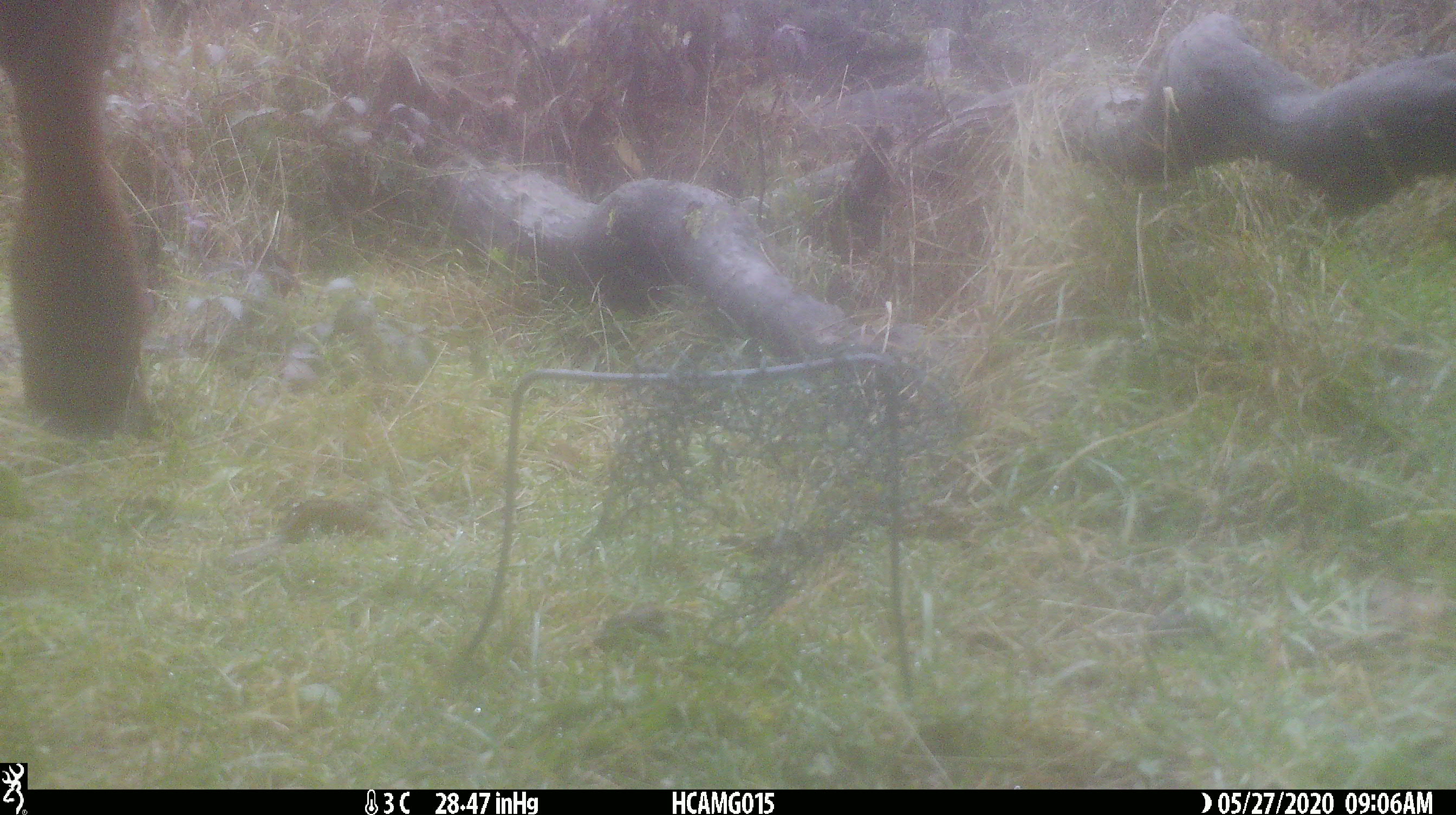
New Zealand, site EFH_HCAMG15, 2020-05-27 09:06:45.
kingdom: Animalia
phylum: Chordata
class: Mammalia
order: Artiodactyla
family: Bovidae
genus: Bos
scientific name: Bos taurus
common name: domestic cow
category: cow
Cow (domestic cow) (Bos taurus).